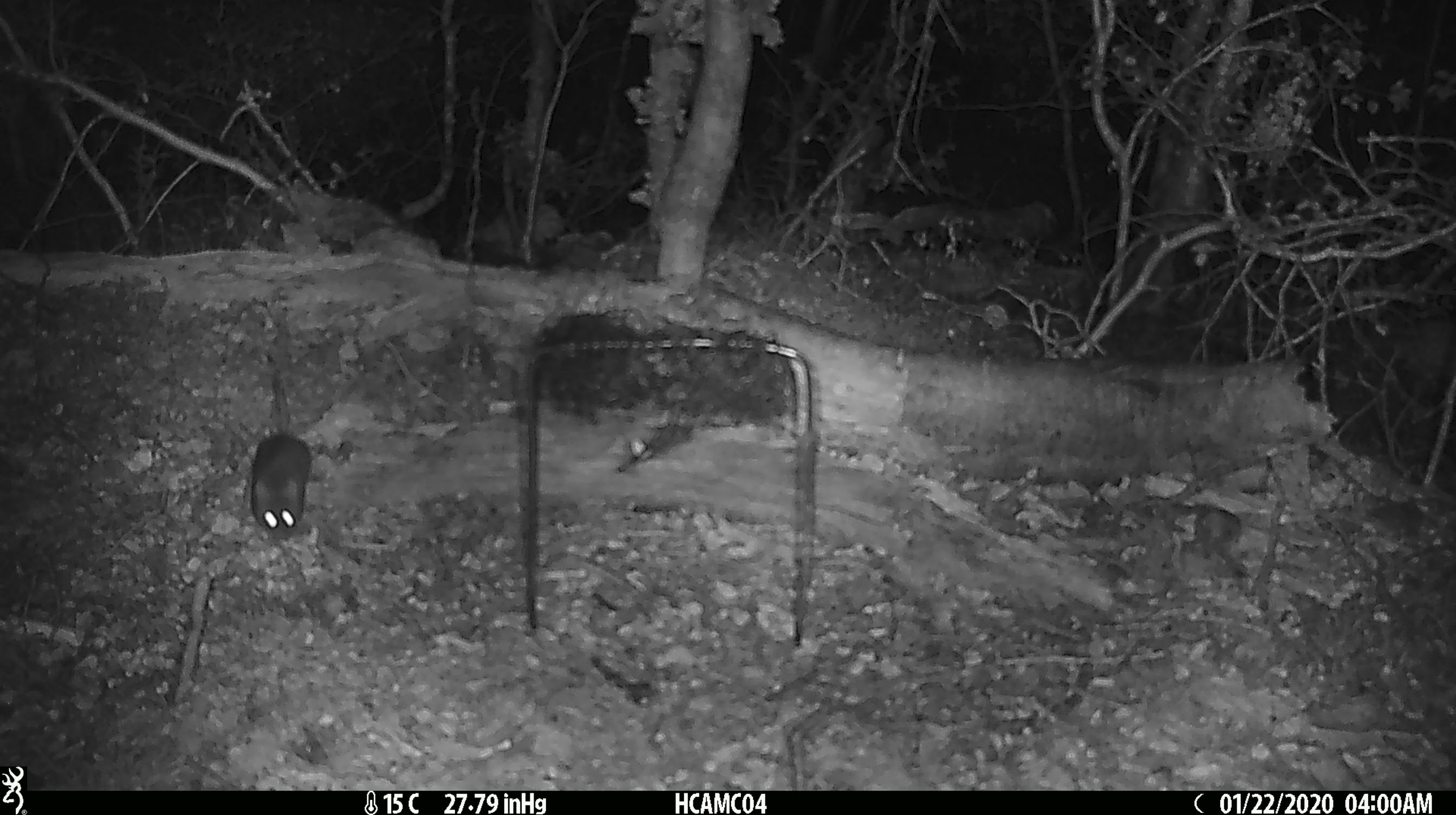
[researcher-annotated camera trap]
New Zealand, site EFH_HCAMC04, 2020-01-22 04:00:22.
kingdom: Animalia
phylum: Chordata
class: Mammalia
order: Rodentia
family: Muridae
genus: Mus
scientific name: Mus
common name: mouse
Mouse (Mus).